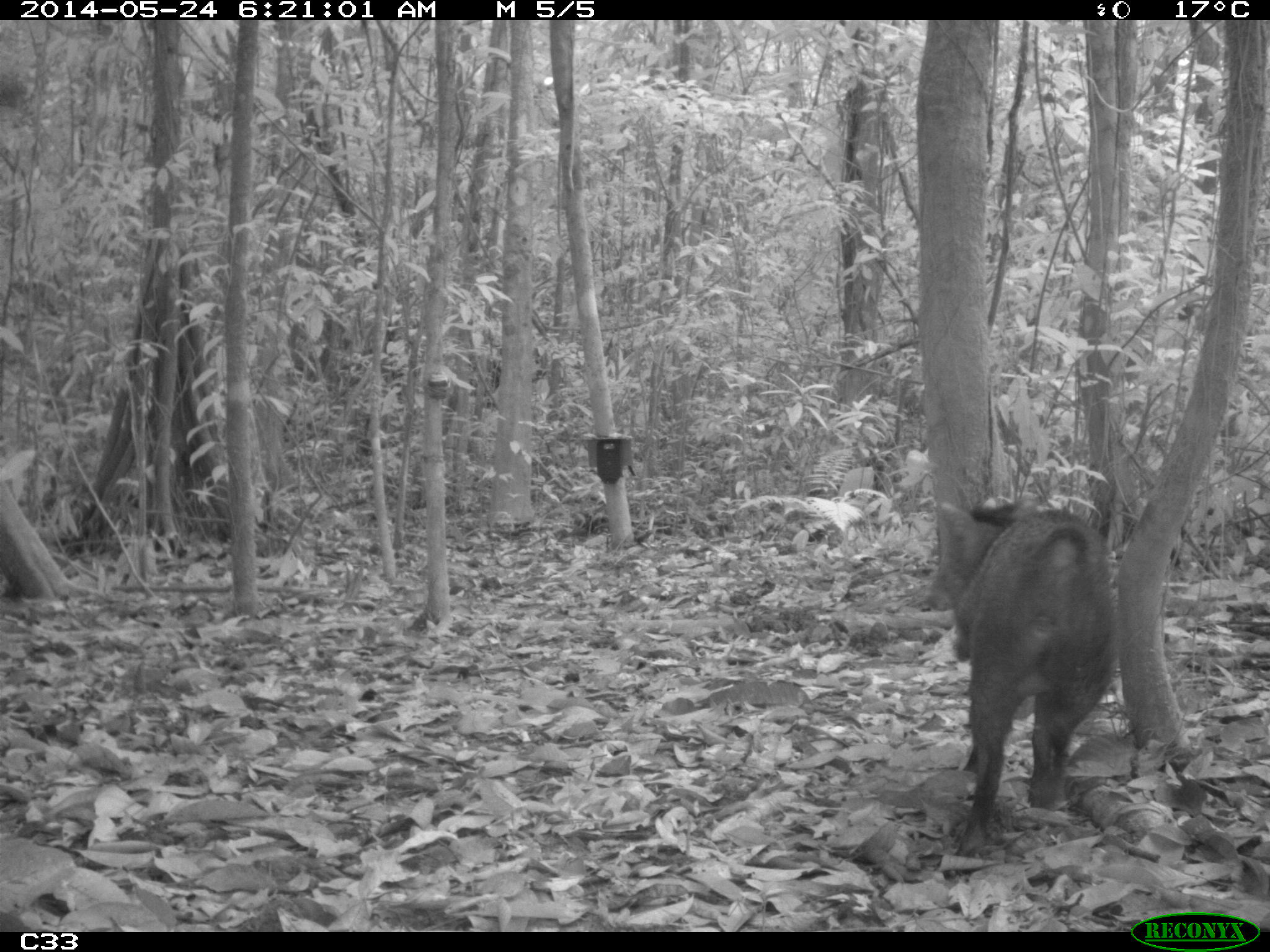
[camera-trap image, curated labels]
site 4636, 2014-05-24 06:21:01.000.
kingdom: Animalia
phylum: Chordata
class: Mammalia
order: Artiodactyla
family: Tayassuidae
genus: Pecari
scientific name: Pecari tajacu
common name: collared peccary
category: tayassu tajacu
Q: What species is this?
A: Tayassu tajacu (collared peccary) (Pecari tajacu).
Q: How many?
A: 1.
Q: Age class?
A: Adult.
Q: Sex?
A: Male.